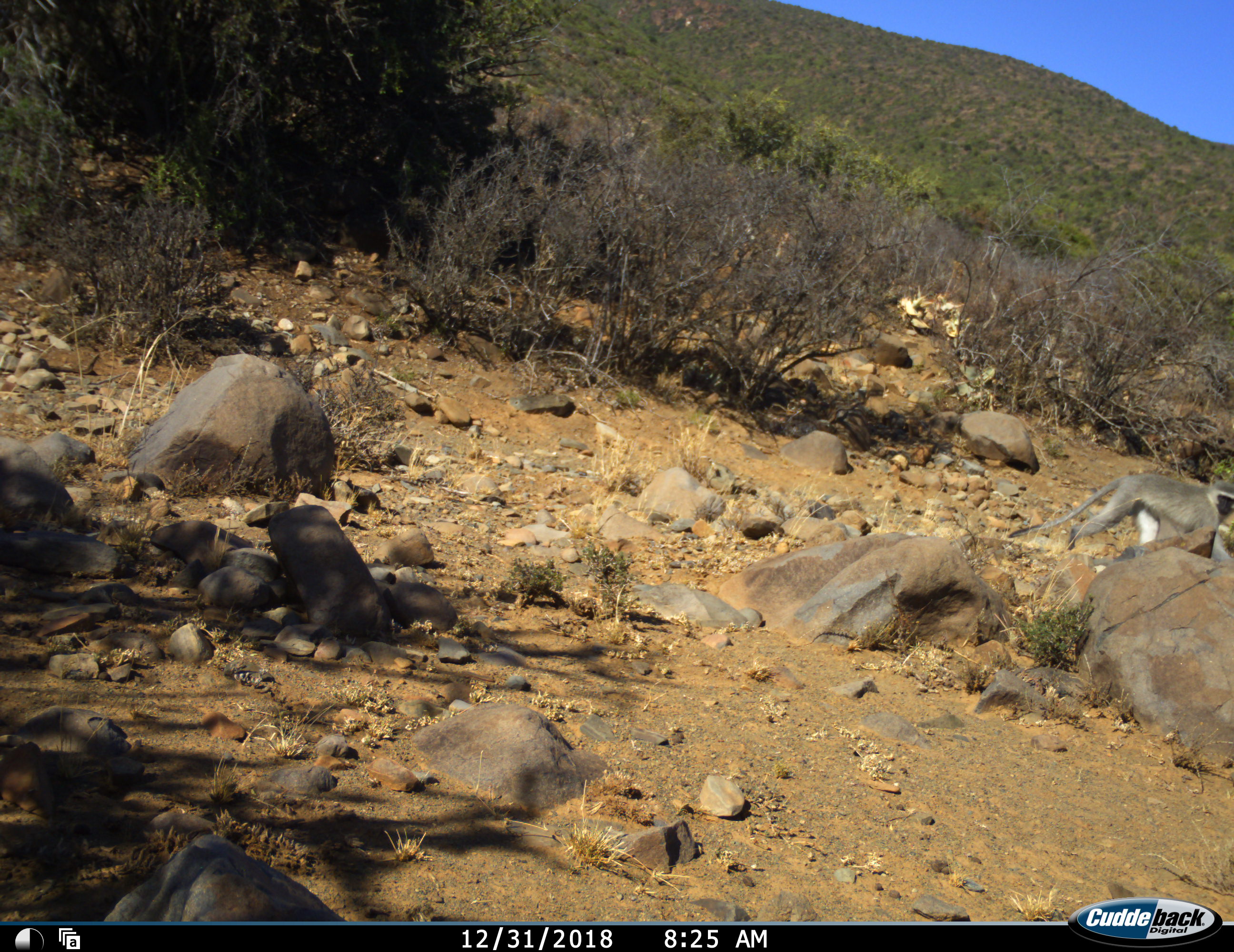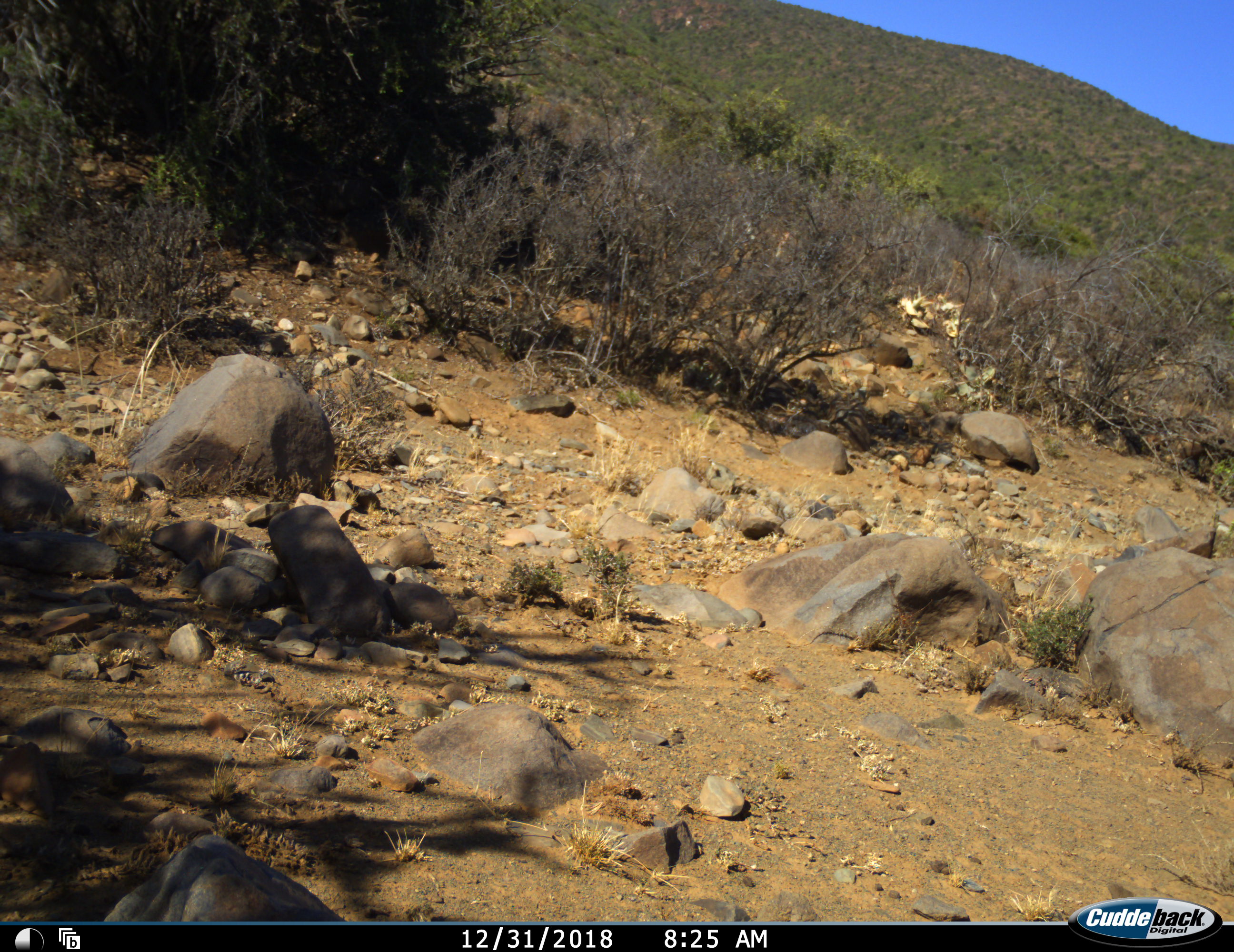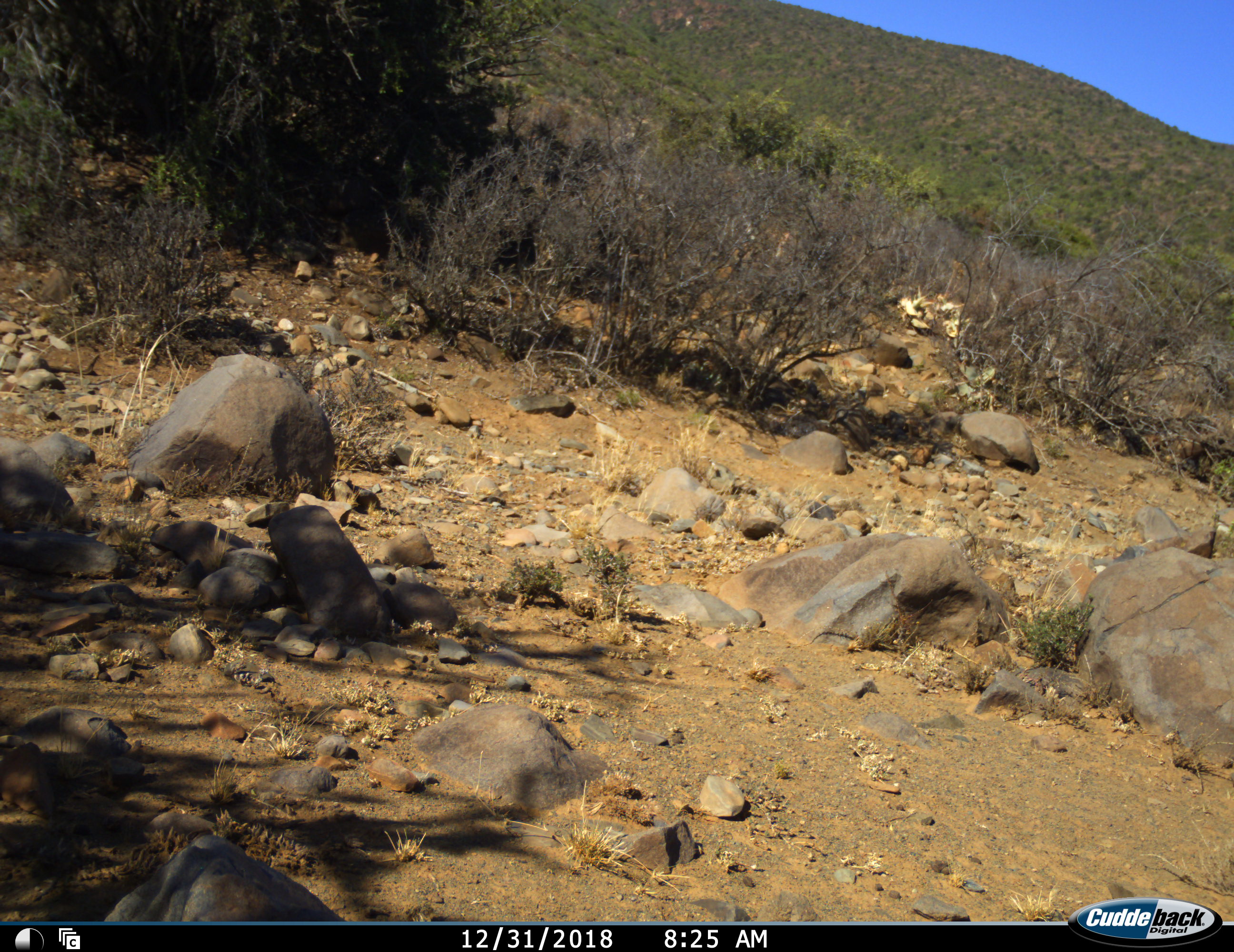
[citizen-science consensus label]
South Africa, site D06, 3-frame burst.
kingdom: Animalia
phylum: Chordata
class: Mammalia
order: Primates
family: Cercopithecidae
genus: Chlorocebus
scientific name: Chlorocebus pygerythrus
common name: vervet monkey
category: monkeyvervet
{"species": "monkeyvervet (vervet monkey) (Chlorocebus pygerythrus)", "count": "1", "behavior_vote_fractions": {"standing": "0%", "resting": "0%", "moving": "100%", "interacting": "0%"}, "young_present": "0%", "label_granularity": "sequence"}